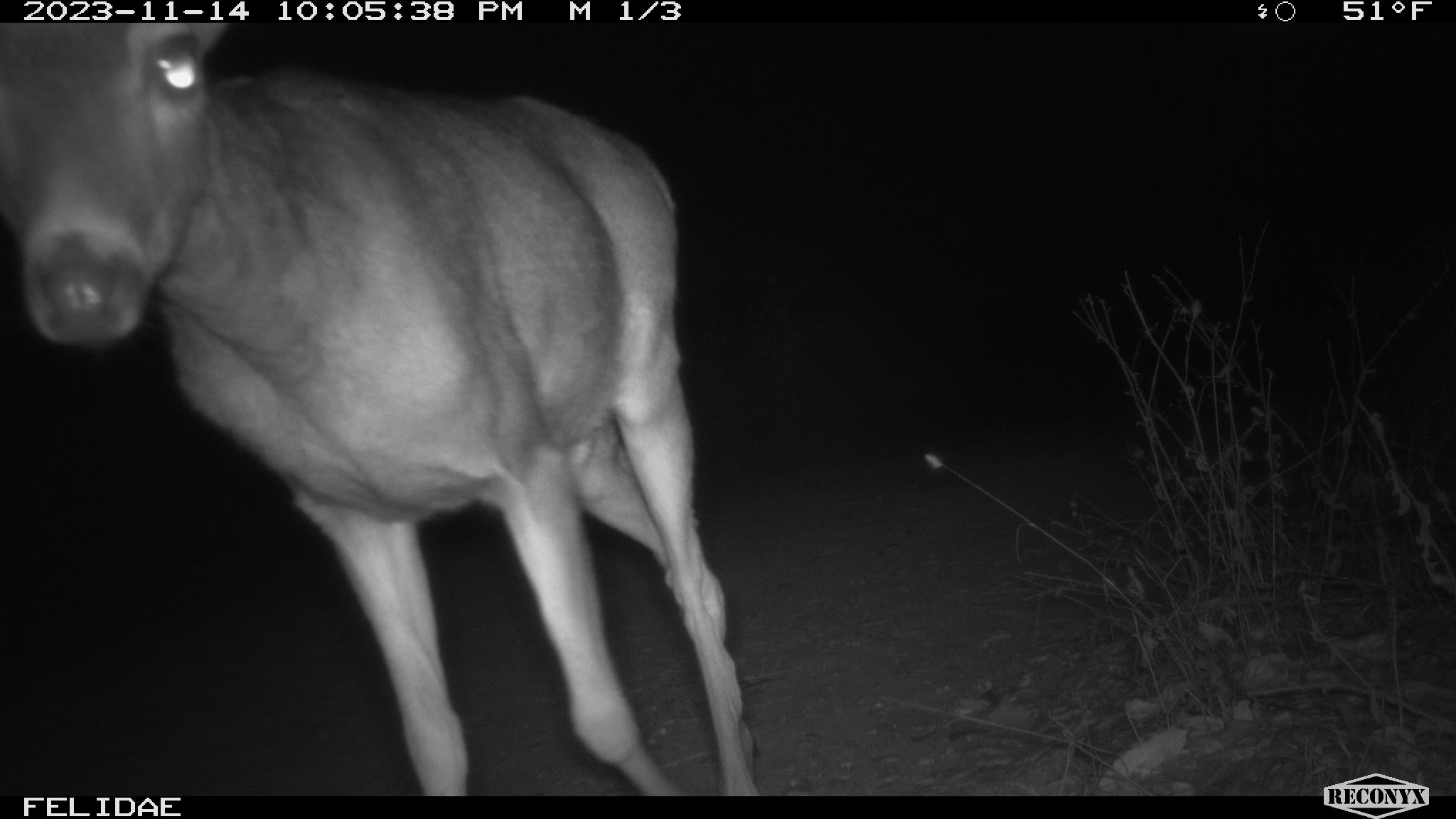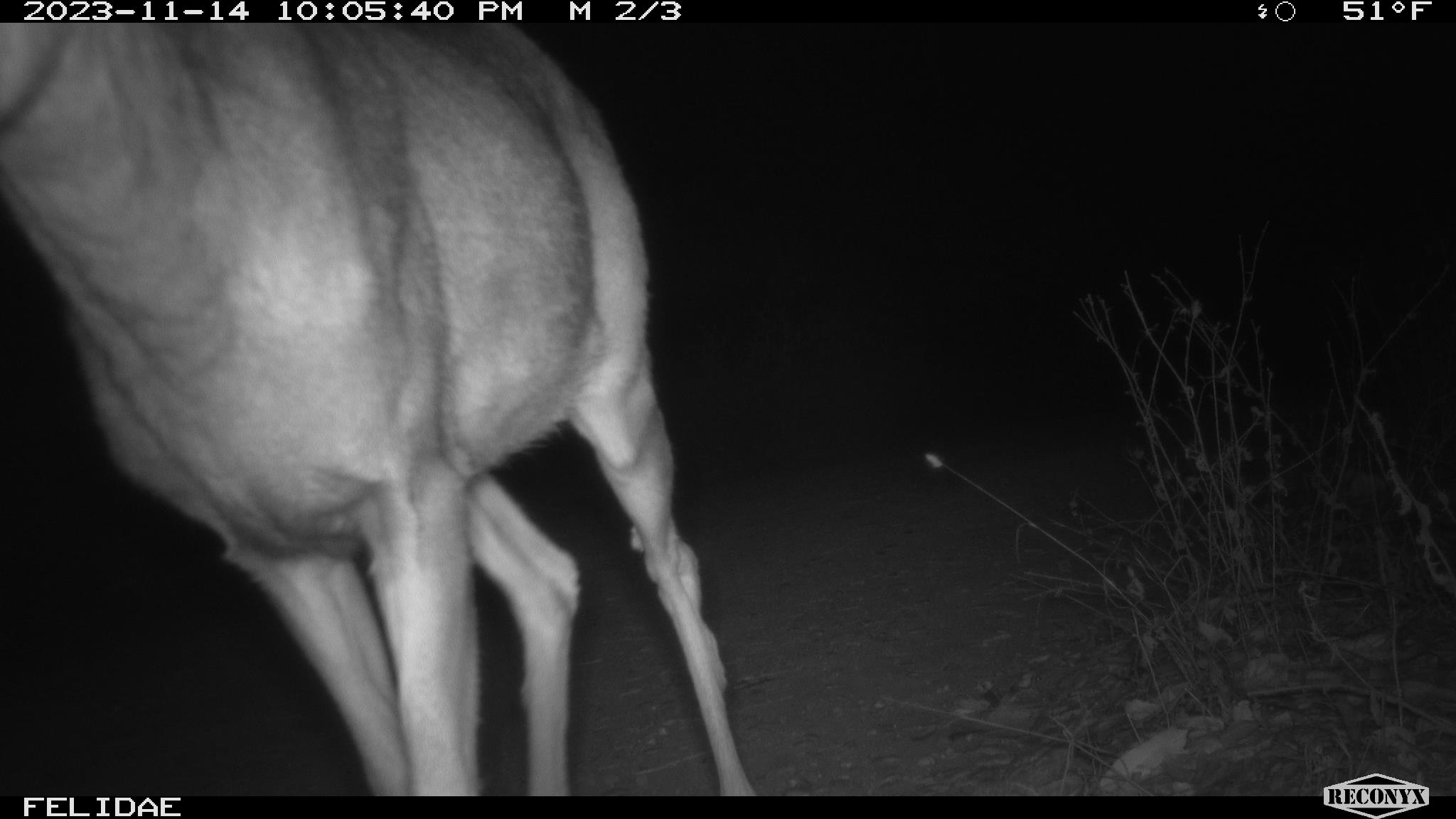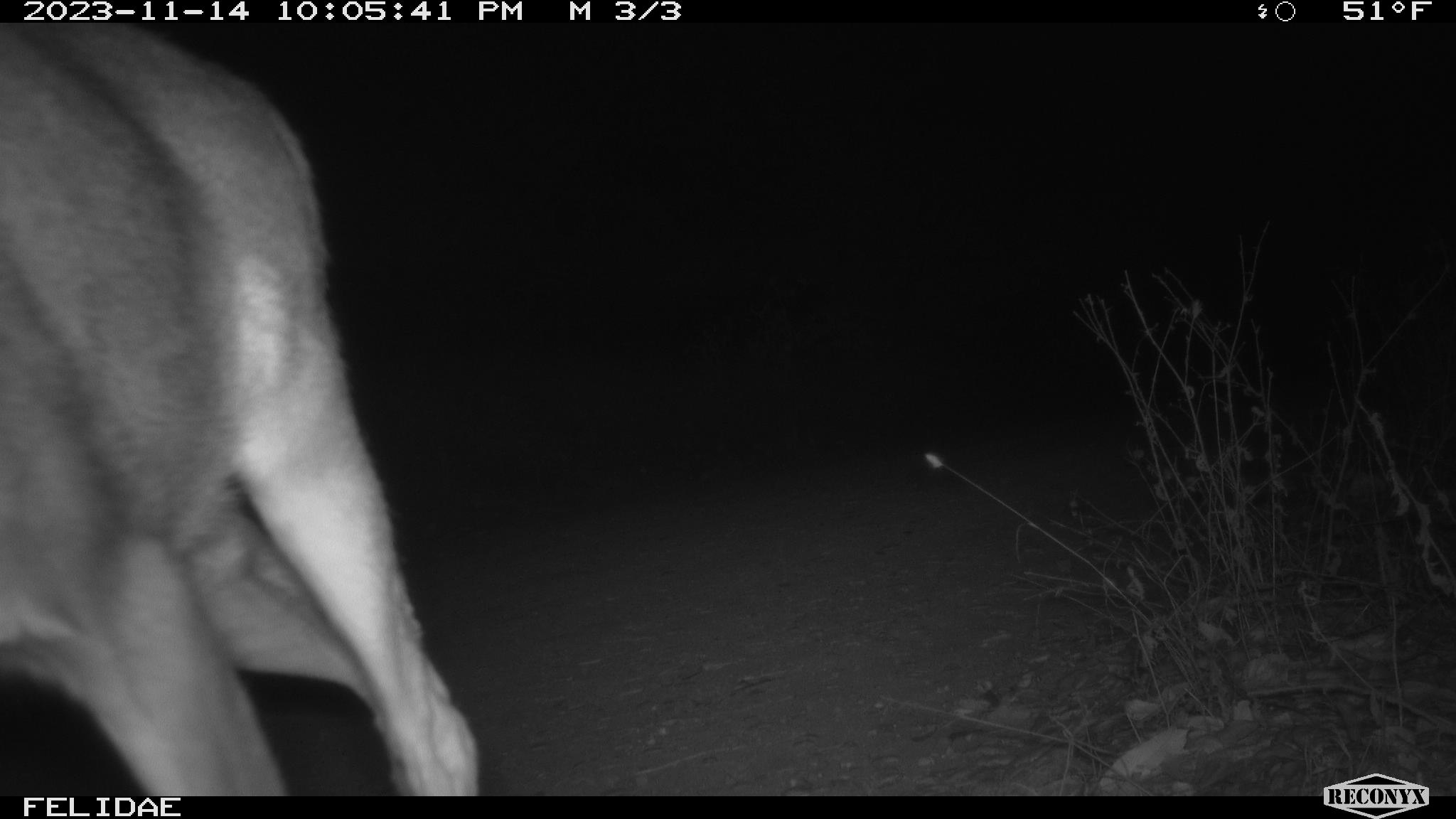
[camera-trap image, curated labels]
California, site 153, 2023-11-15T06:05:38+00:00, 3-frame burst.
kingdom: Animalia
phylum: Chordata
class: Mammalia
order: Artiodactyla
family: Cervidae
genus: Odocoileus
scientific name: Odocoileus hemionus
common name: mule deer